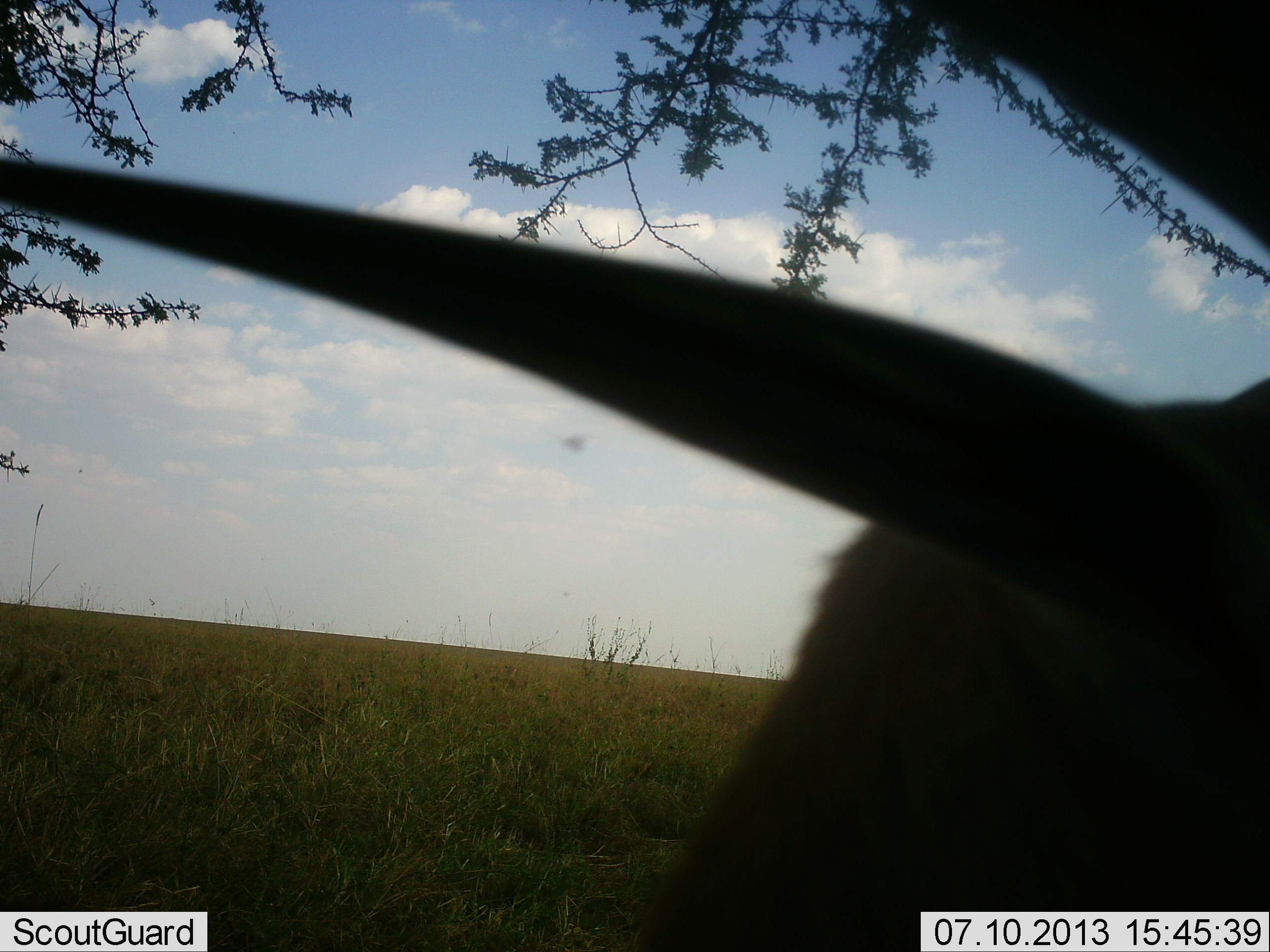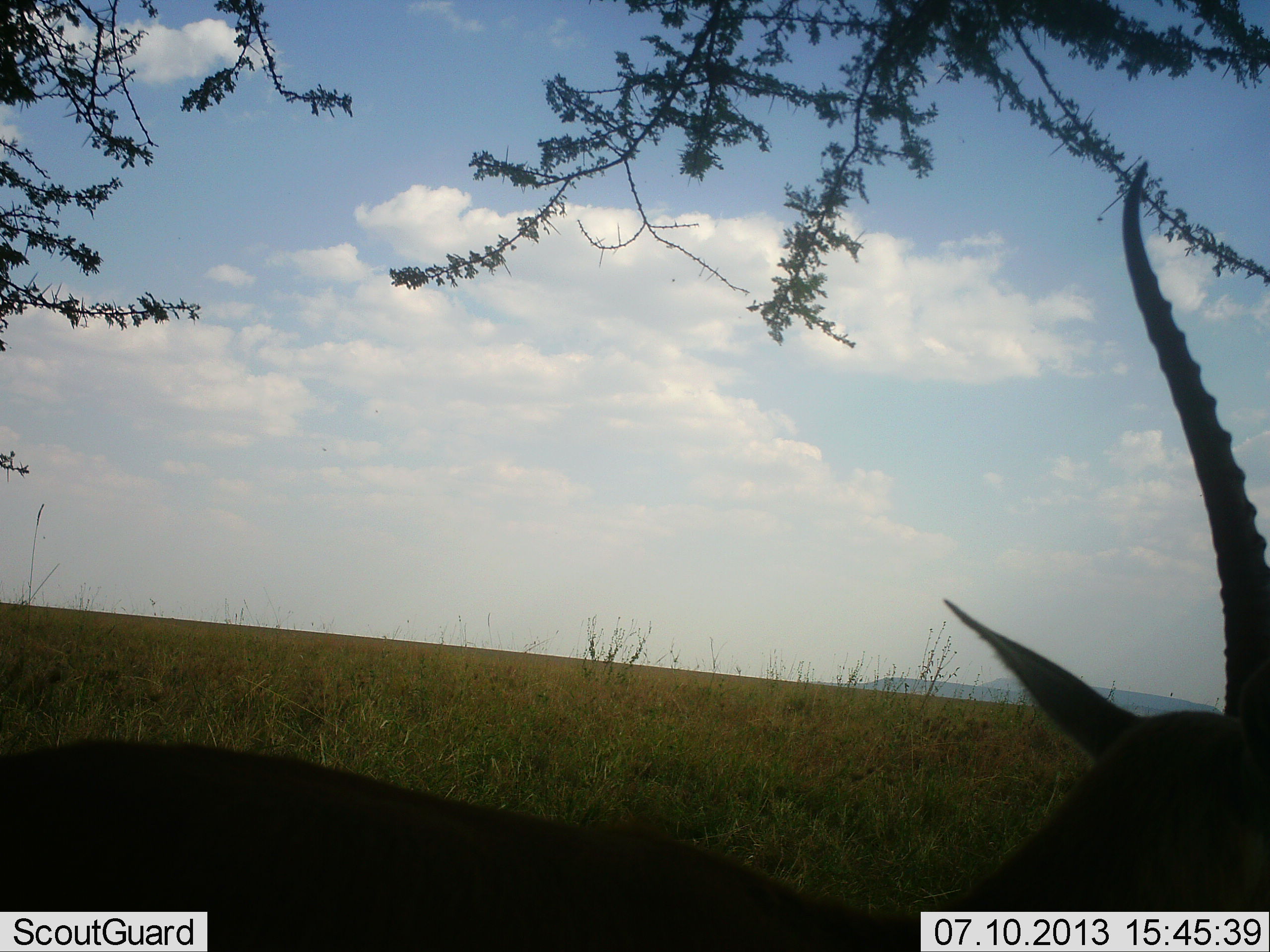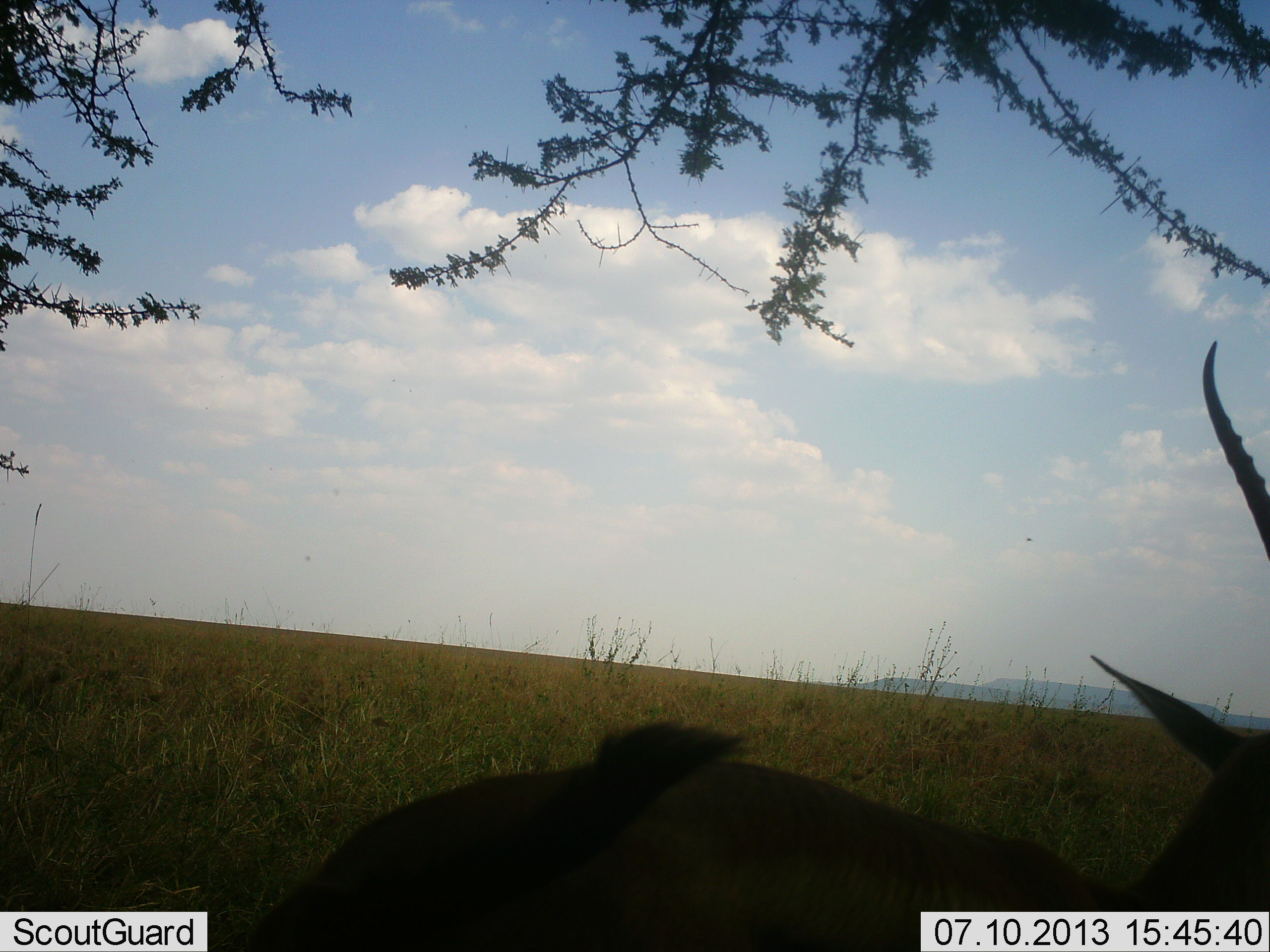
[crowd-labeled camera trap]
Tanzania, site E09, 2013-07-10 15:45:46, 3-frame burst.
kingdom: Animalia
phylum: Chordata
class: Mammalia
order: Artiodactyla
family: Bovidae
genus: Eudorcas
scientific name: Eudorcas thomsonii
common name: thomson's gazelle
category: gazellethomsons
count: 1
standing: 60%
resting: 0%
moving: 40%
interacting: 0%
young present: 0%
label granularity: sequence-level